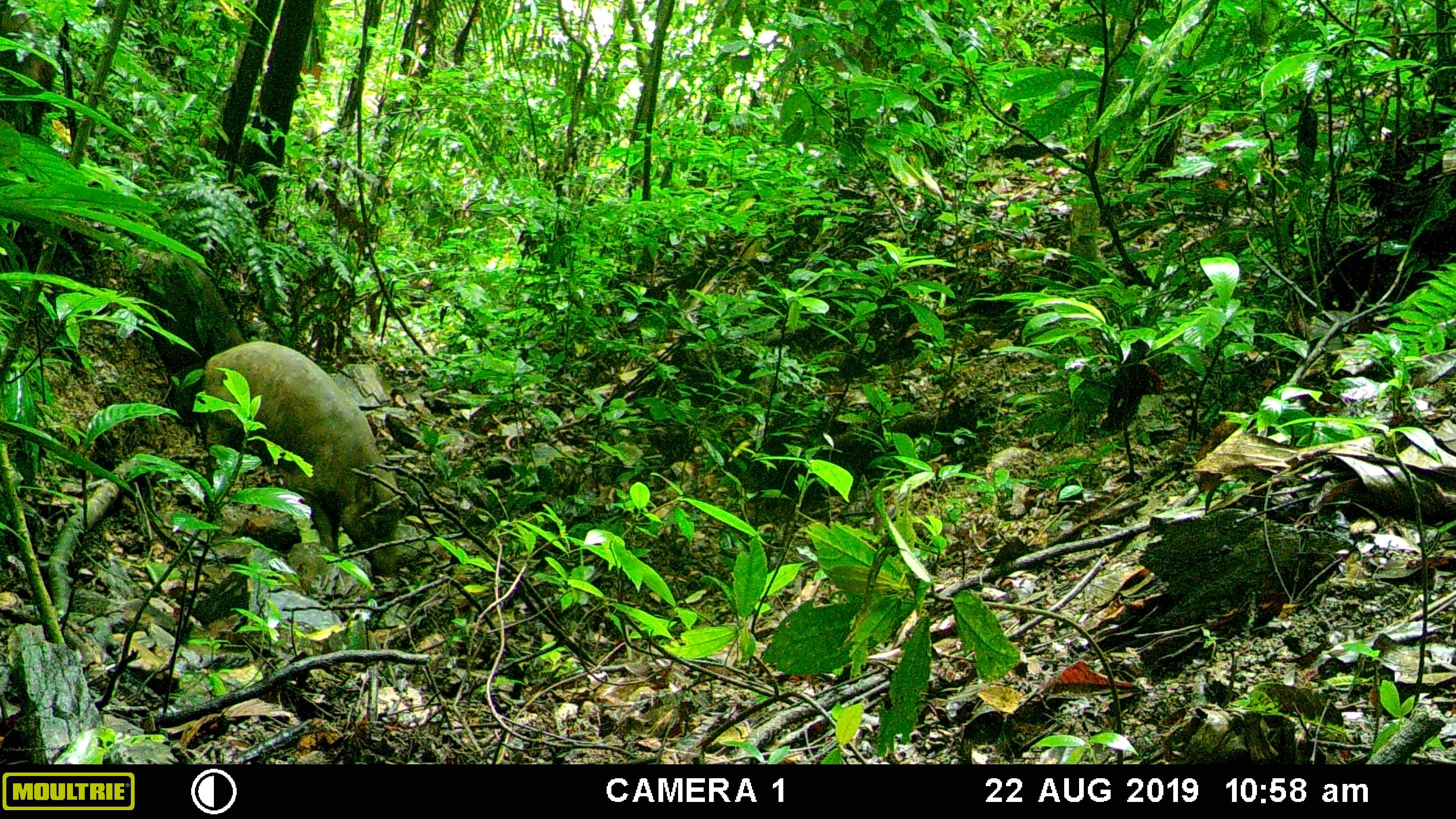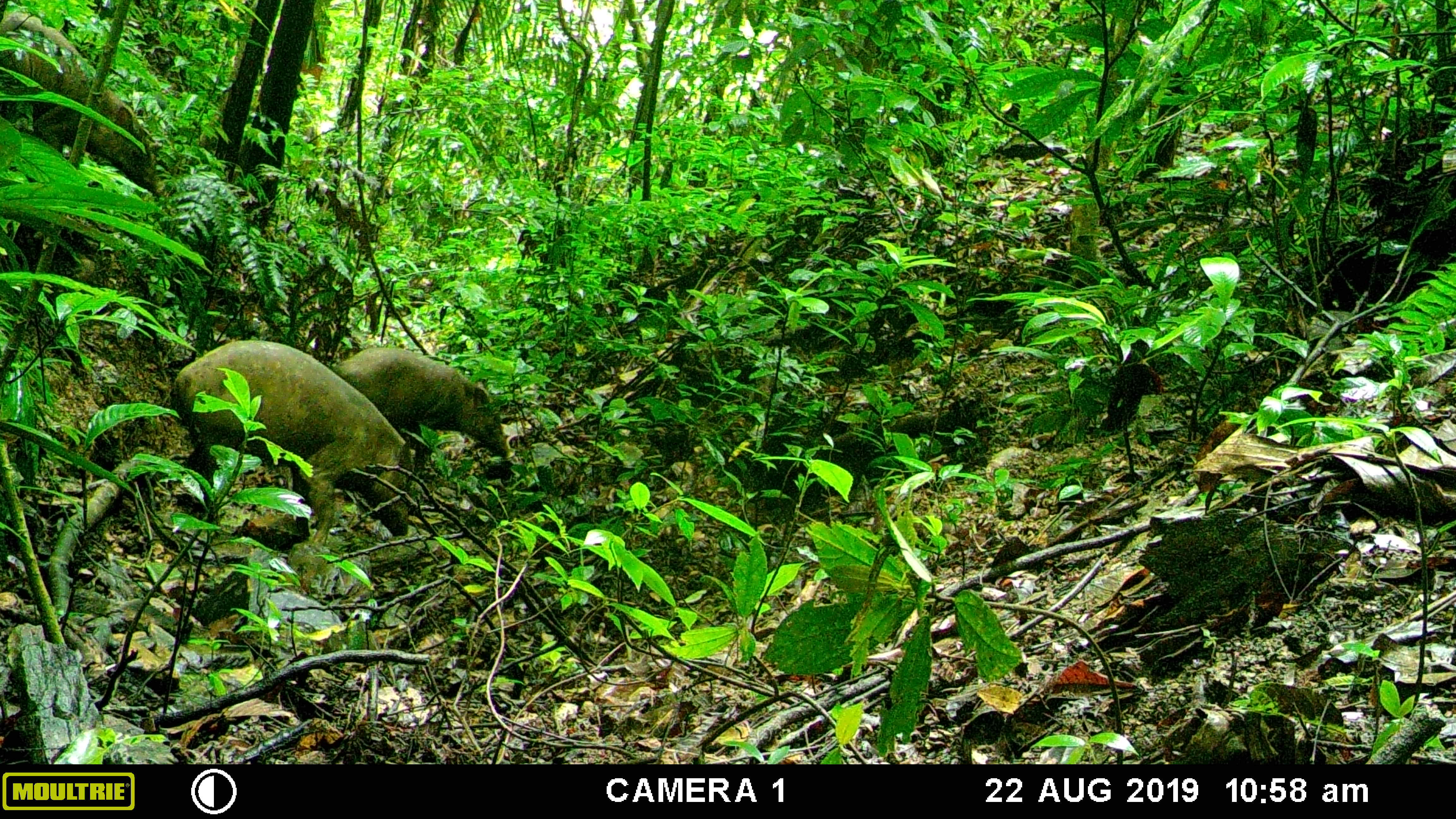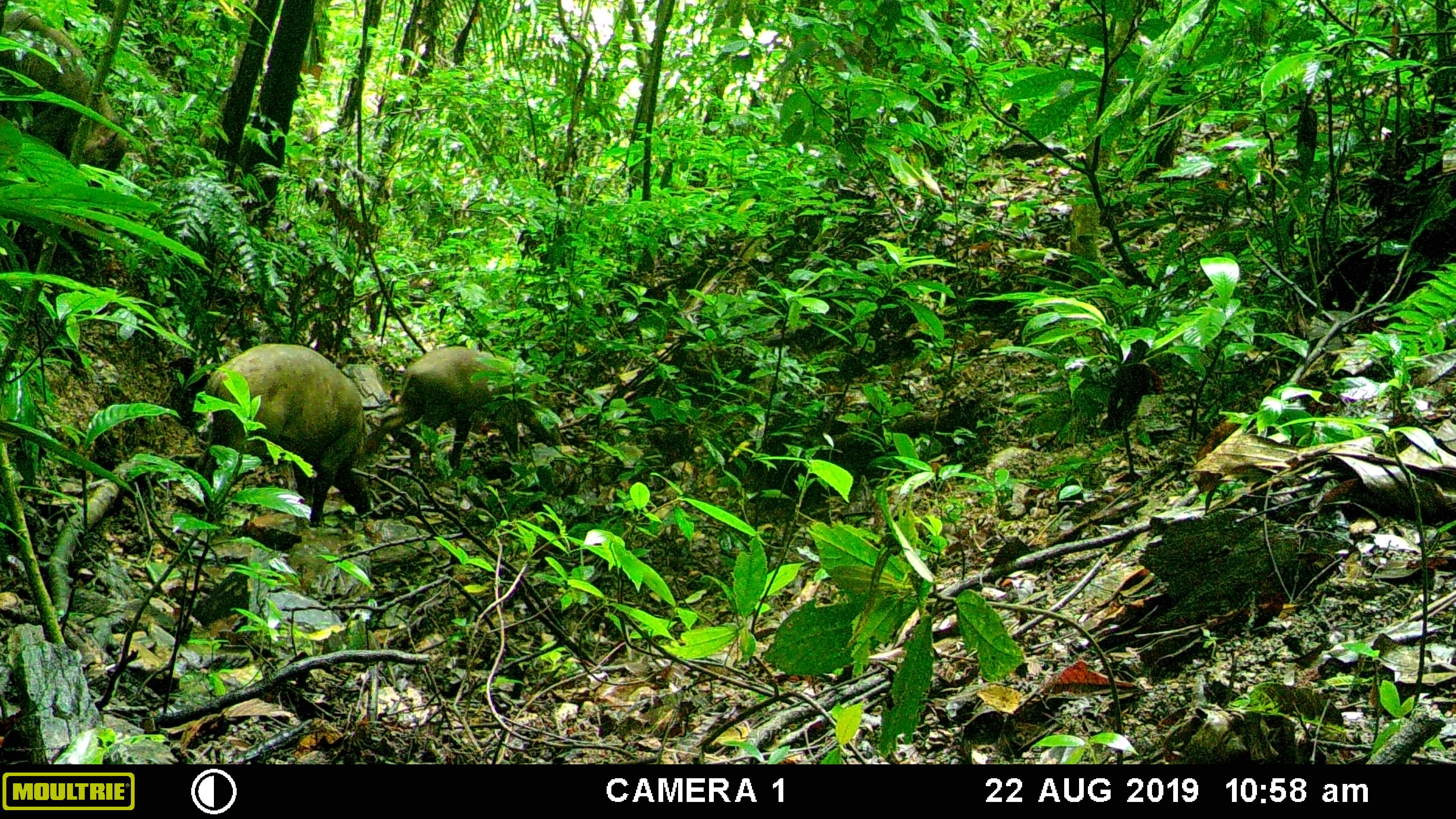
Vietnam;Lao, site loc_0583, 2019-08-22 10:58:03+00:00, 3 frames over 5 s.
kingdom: Animalia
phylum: Chordata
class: Mammalia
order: Artiodactyla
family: Suidae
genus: Sus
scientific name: Sus scrofa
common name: eurasian wild pig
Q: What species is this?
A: Eurasian wild pig (Sus scrofa).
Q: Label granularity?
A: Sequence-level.